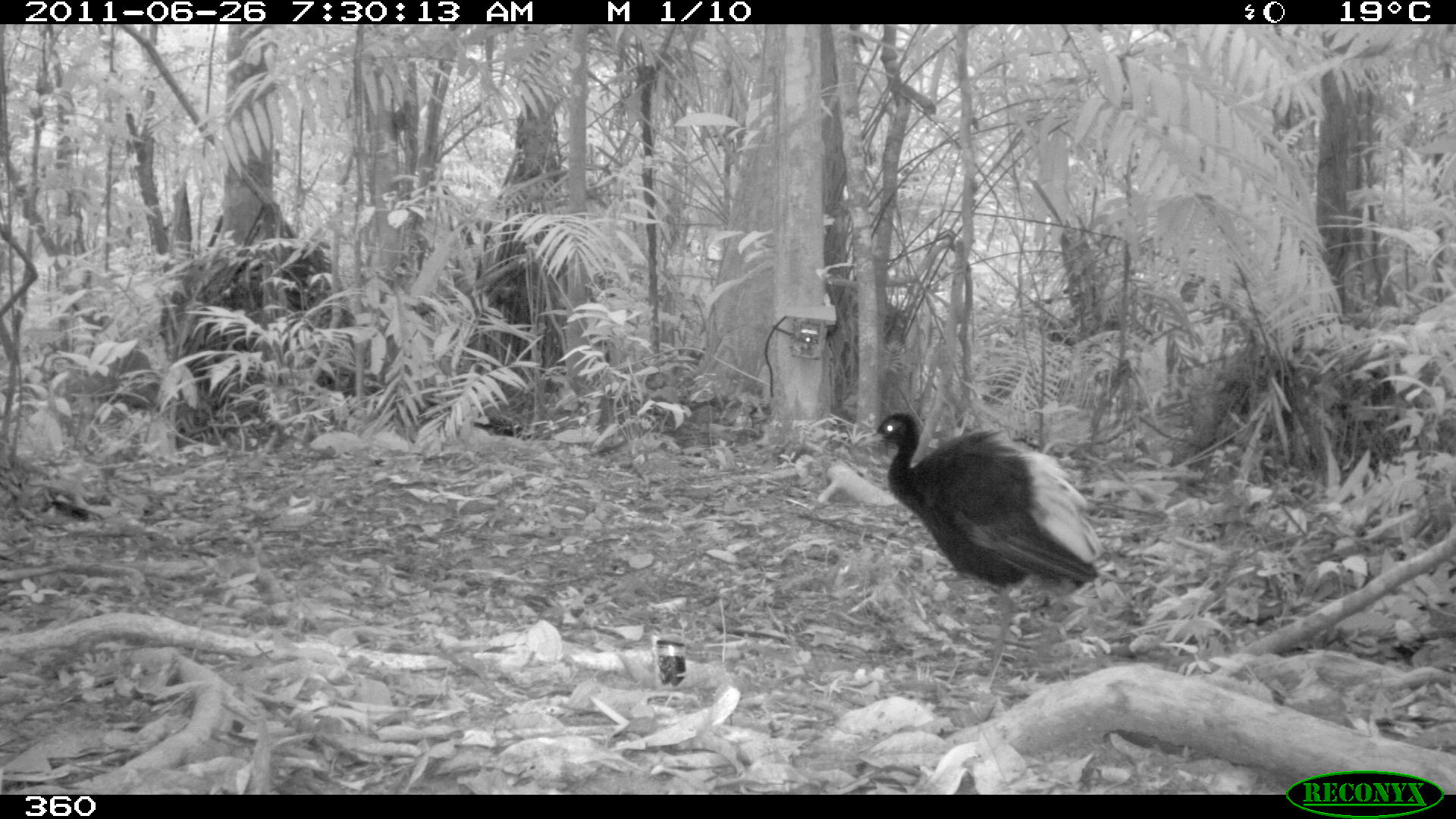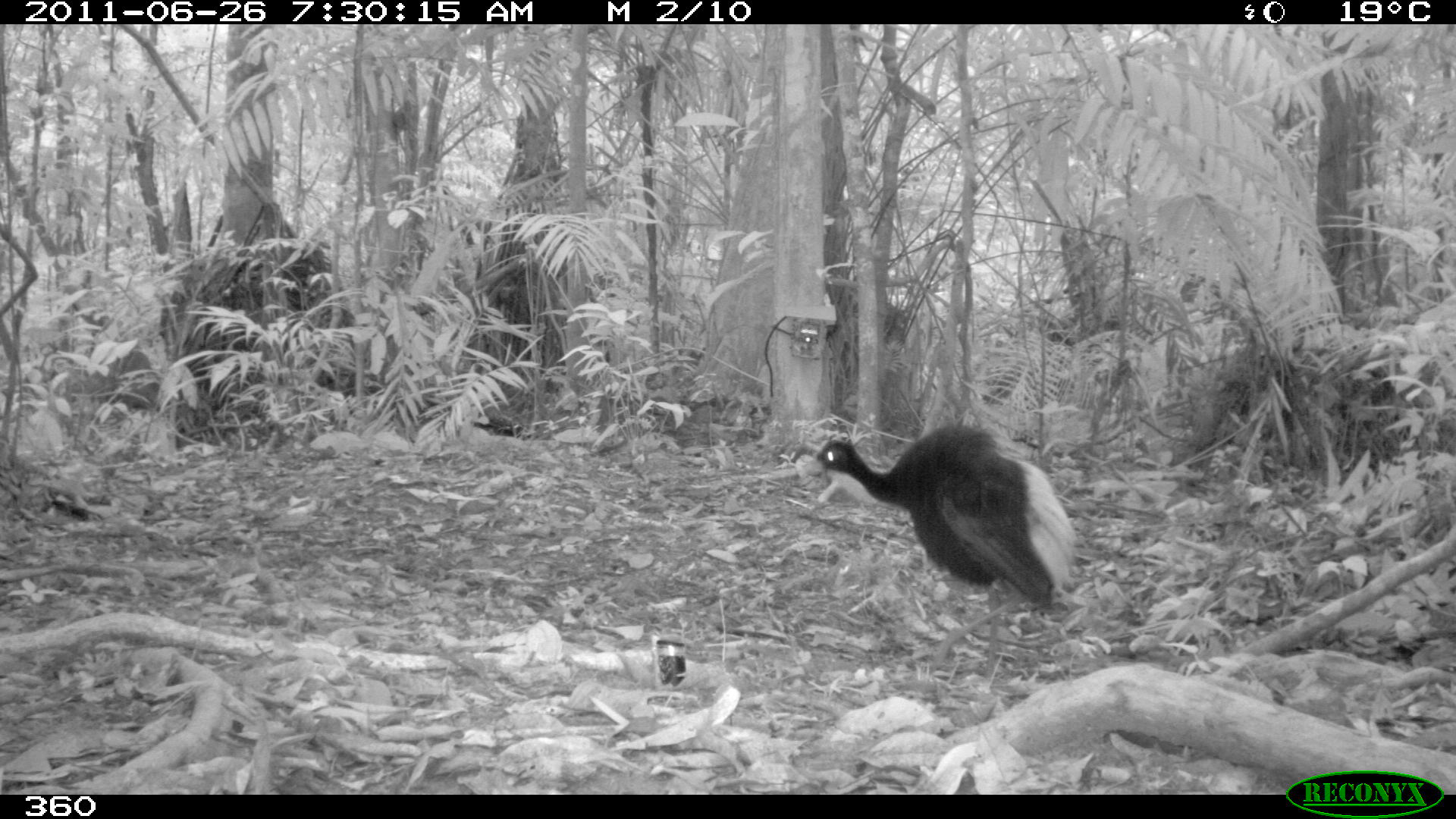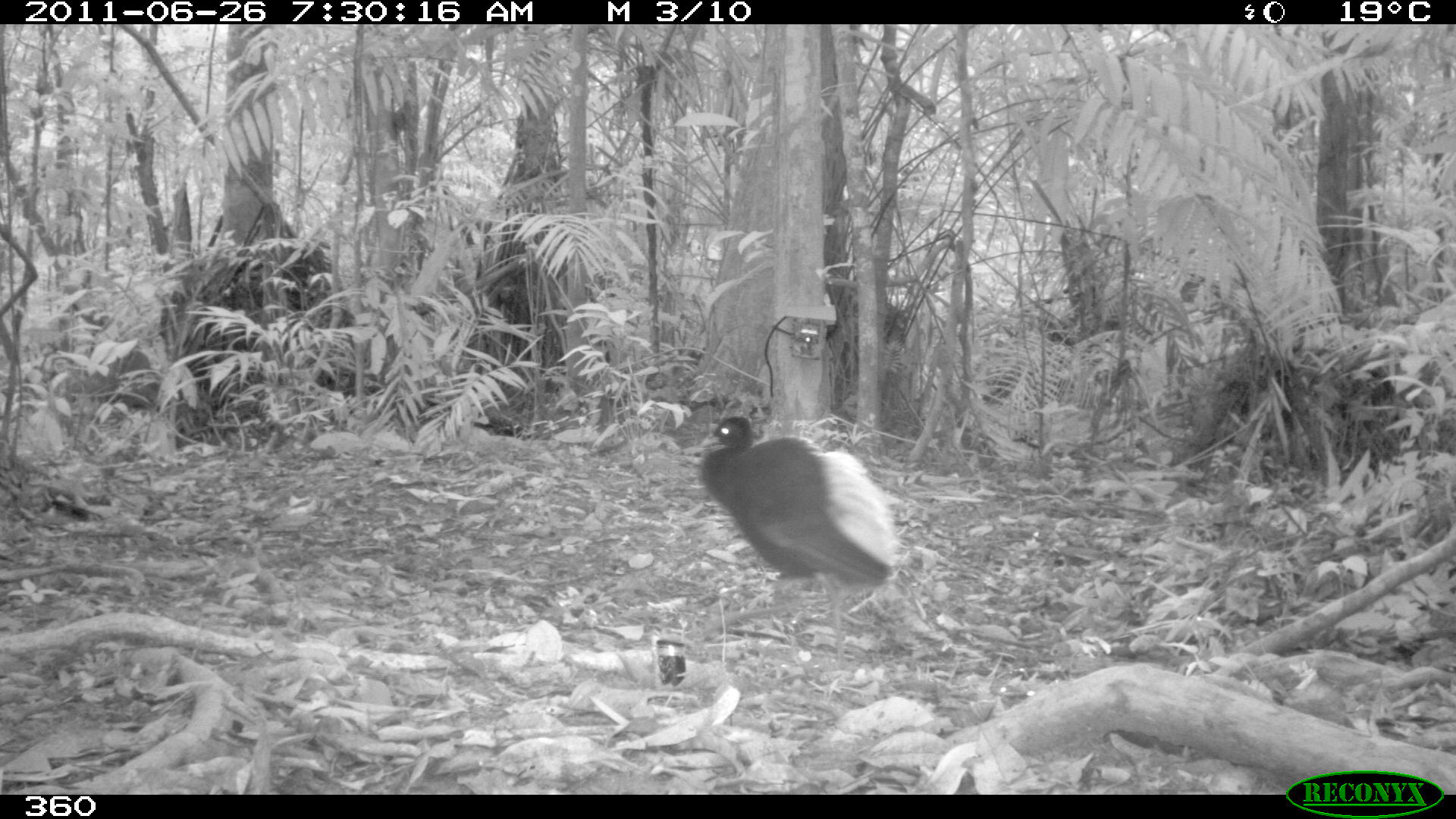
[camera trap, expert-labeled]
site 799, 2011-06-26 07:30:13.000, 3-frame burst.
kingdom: Animalia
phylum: Chordata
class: Aves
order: Gruiformes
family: Psophiidae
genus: Psophia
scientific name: Psophia leucoptera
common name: pale-winged trumpeter